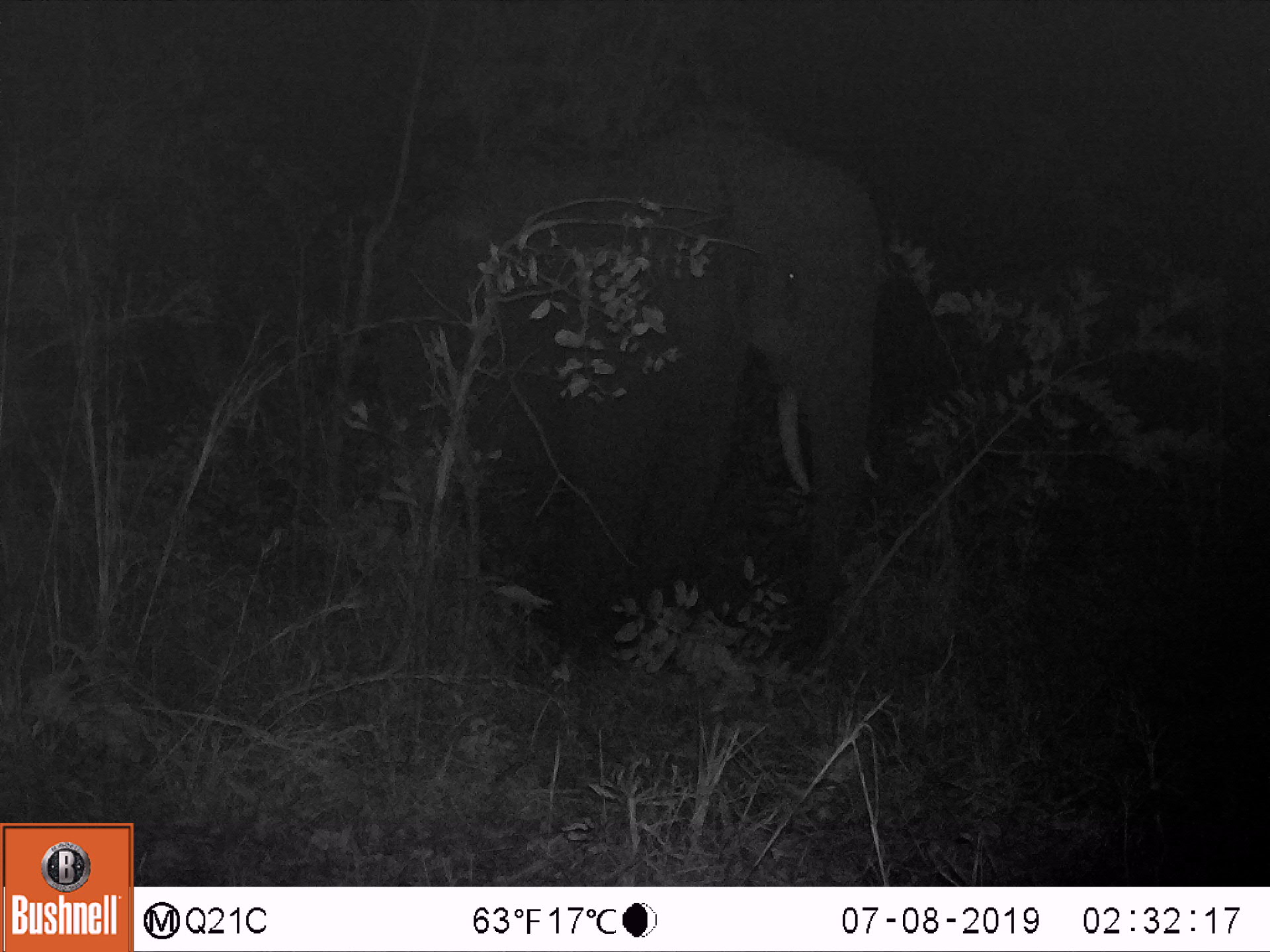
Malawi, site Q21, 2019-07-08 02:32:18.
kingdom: Animalia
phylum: Chordata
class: Mammalia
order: Proboscidea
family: Elephantidae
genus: Loxodonta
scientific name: Loxodonta africana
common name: african savanna elephant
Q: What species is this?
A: African savanna elephant (Loxodonta africana).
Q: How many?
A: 1.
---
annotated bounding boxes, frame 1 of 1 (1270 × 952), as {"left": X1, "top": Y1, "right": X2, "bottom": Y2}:
african savanna elephant: {"left": 347, "top": 121, "right": 905, "bottom": 687}